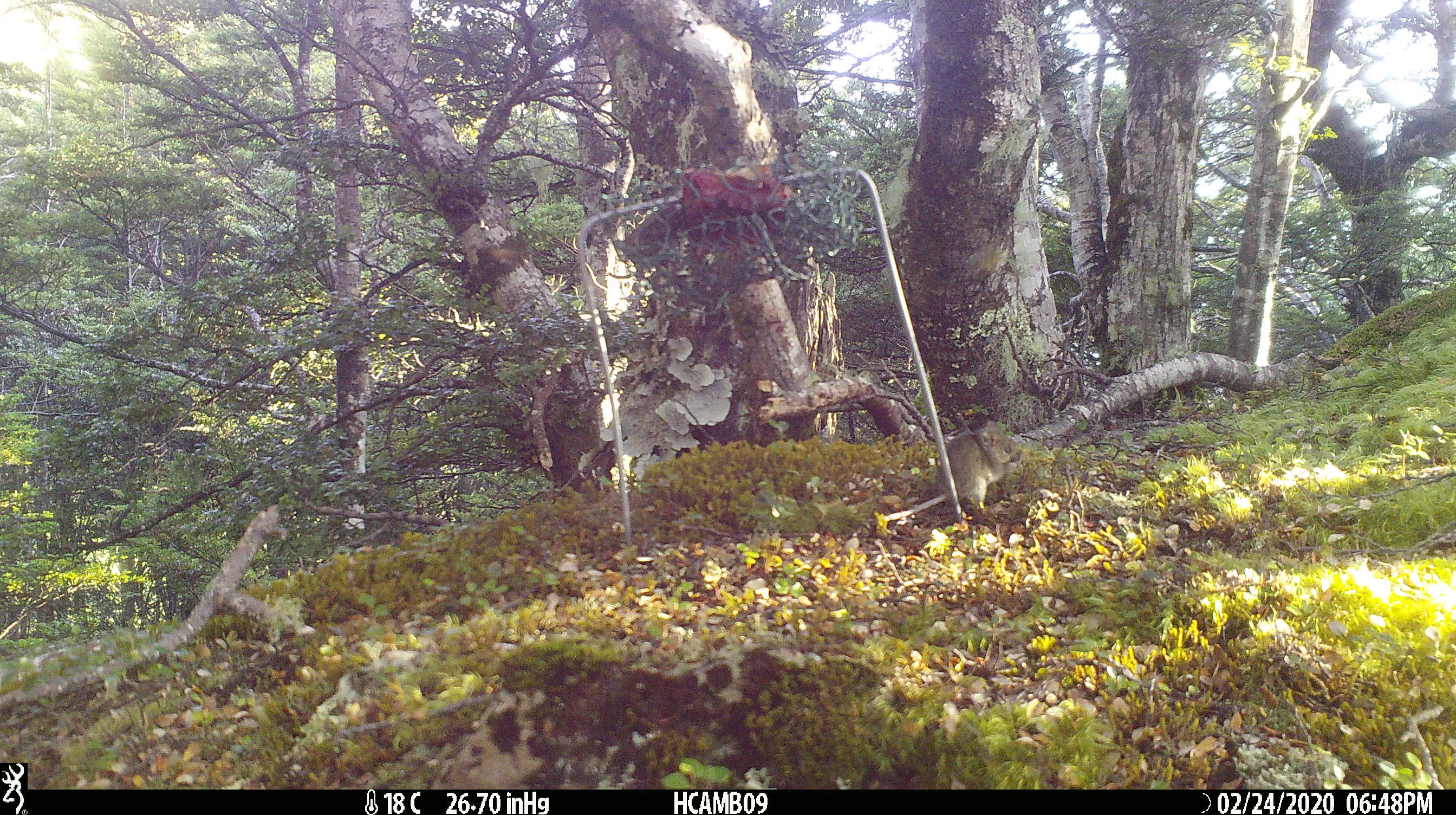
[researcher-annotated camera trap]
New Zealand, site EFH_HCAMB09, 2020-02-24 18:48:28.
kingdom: Animalia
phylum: Chordata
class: Mammalia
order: Rodentia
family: Muridae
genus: Mus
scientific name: Mus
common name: mouse